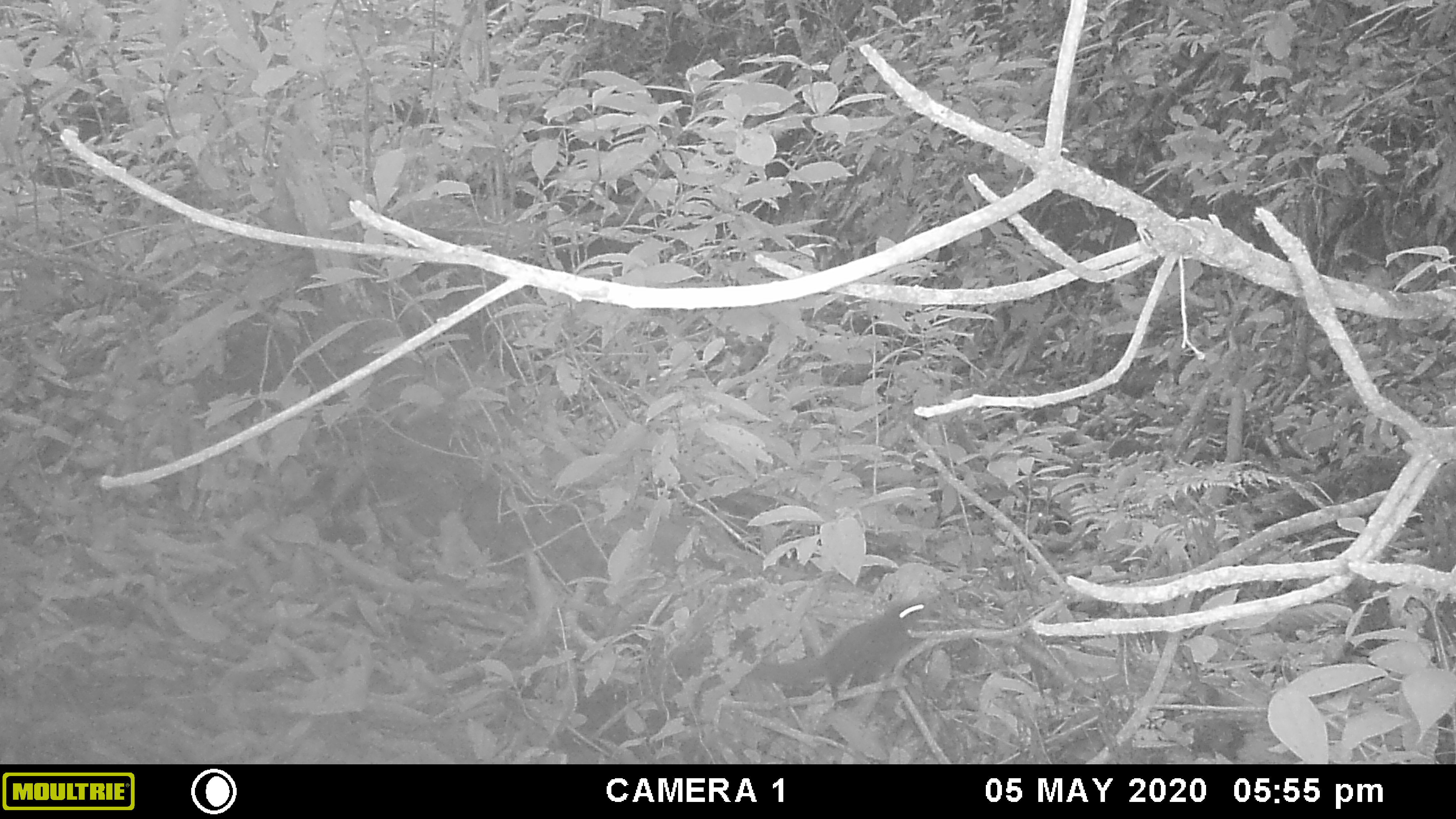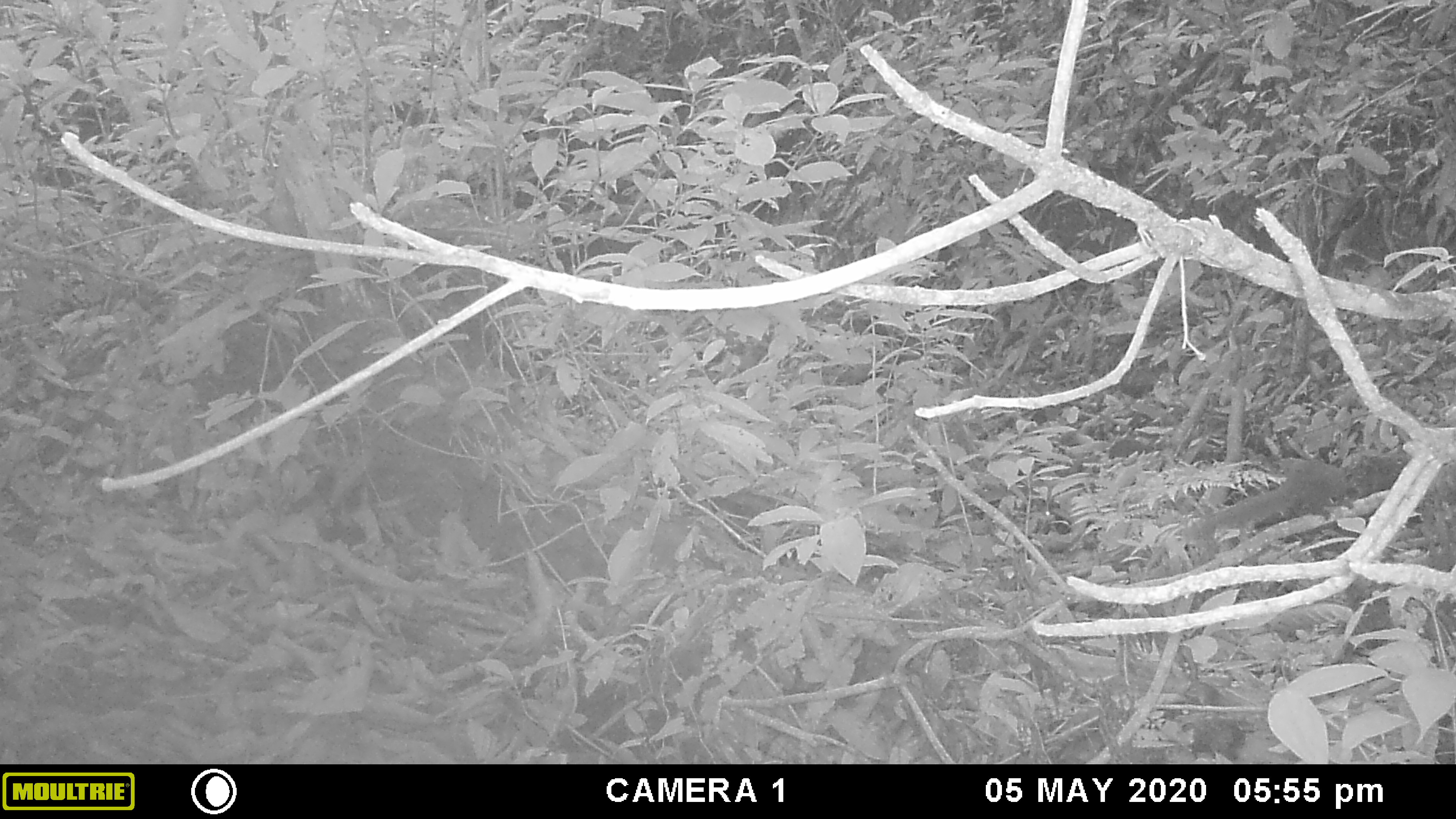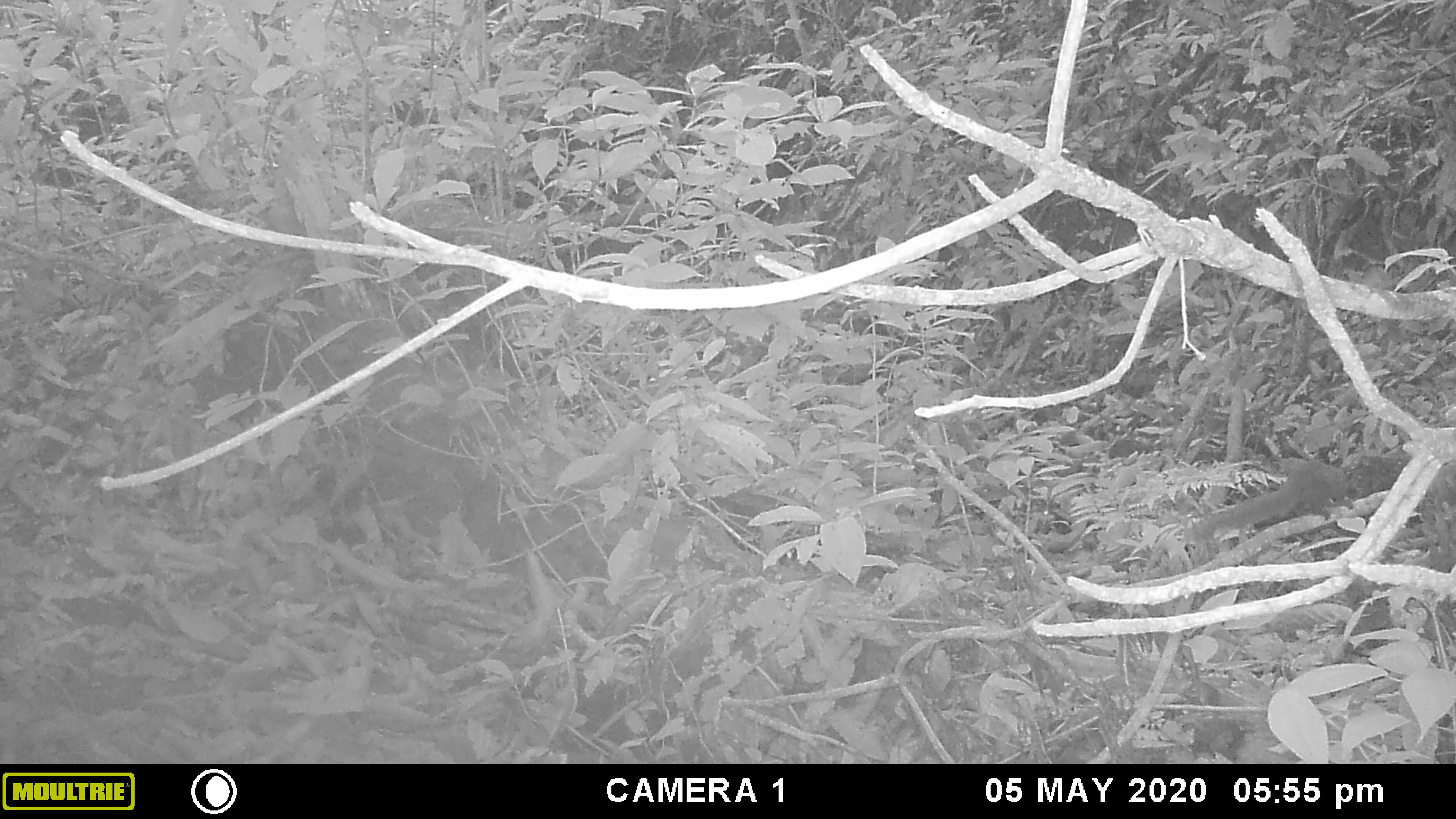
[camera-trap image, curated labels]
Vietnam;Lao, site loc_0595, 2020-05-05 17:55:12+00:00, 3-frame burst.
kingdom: Animalia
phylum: Chordata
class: Mammalia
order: Rodentia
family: Sciuridae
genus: Dremomys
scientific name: Dremomys rufigenis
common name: red-cheeked squirrel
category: red cheeked squirrel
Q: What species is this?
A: Red cheeked squirrel (red-cheeked squirrel) (Dremomys rufigenis).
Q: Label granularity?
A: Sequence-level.